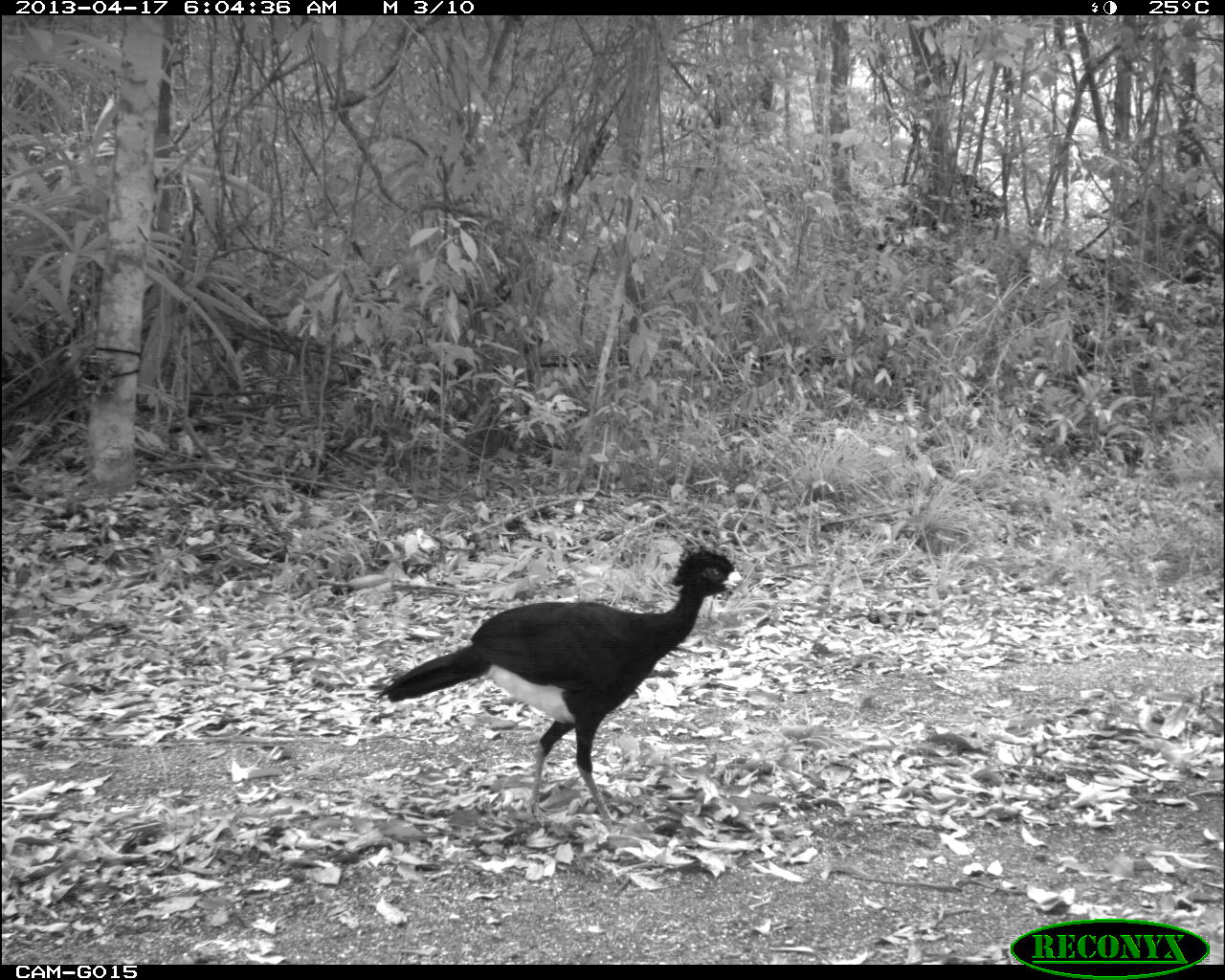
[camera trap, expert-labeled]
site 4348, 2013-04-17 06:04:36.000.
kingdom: Animalia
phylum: Chordata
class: Aves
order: Galliformes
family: Cracidae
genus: Crax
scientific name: Crax rubra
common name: great curassow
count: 1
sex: male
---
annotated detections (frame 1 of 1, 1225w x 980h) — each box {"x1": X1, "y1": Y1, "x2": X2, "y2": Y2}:
crax rubra: {"x1": 373, "y1": 539, "x2": 743, "y2": 831}